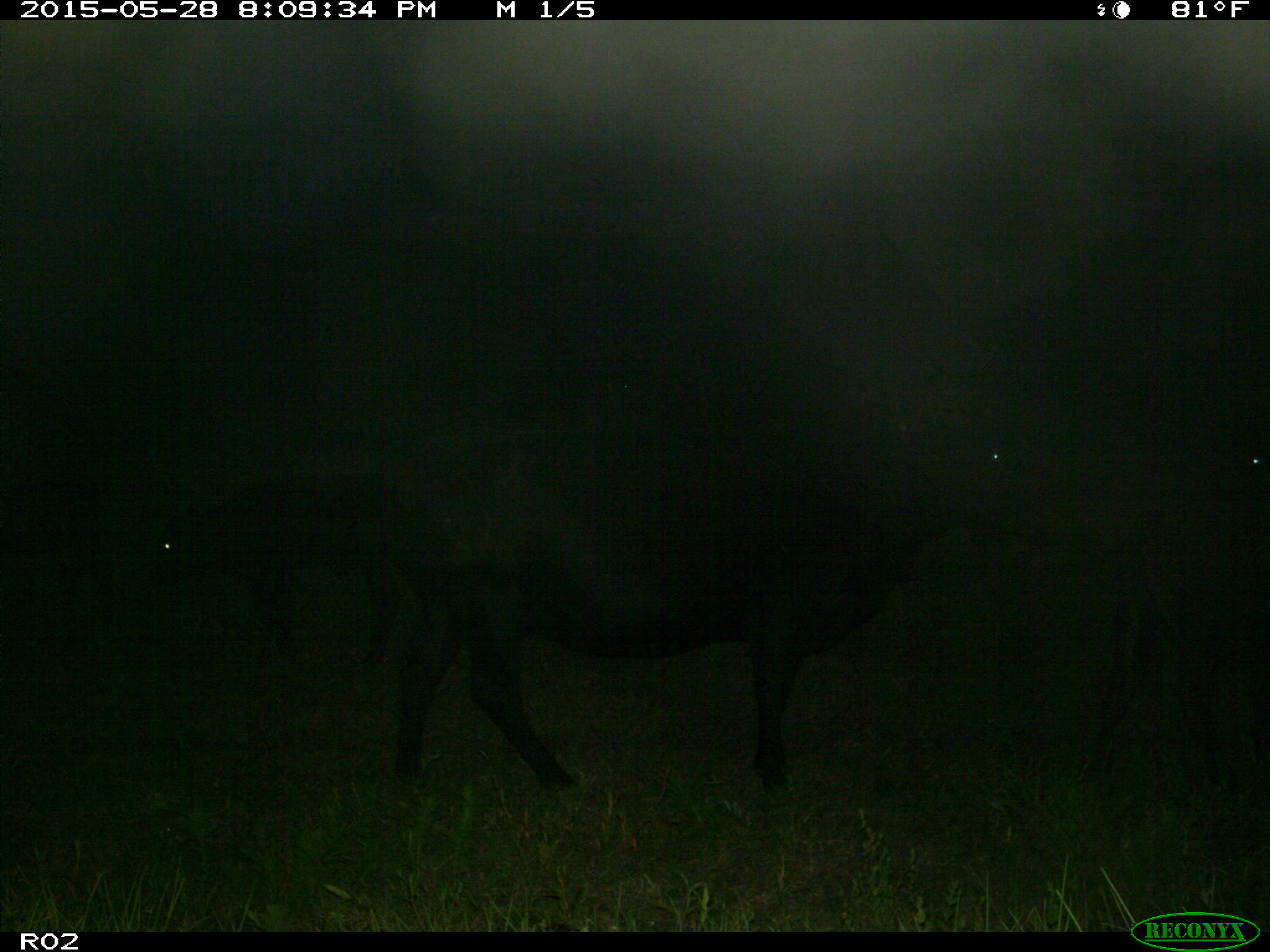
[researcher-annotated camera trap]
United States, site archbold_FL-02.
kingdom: Animalia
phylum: Chordata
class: Mammalia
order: Artiodactyla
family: Bovidae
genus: Bos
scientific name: Bos taurus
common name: domestic cow